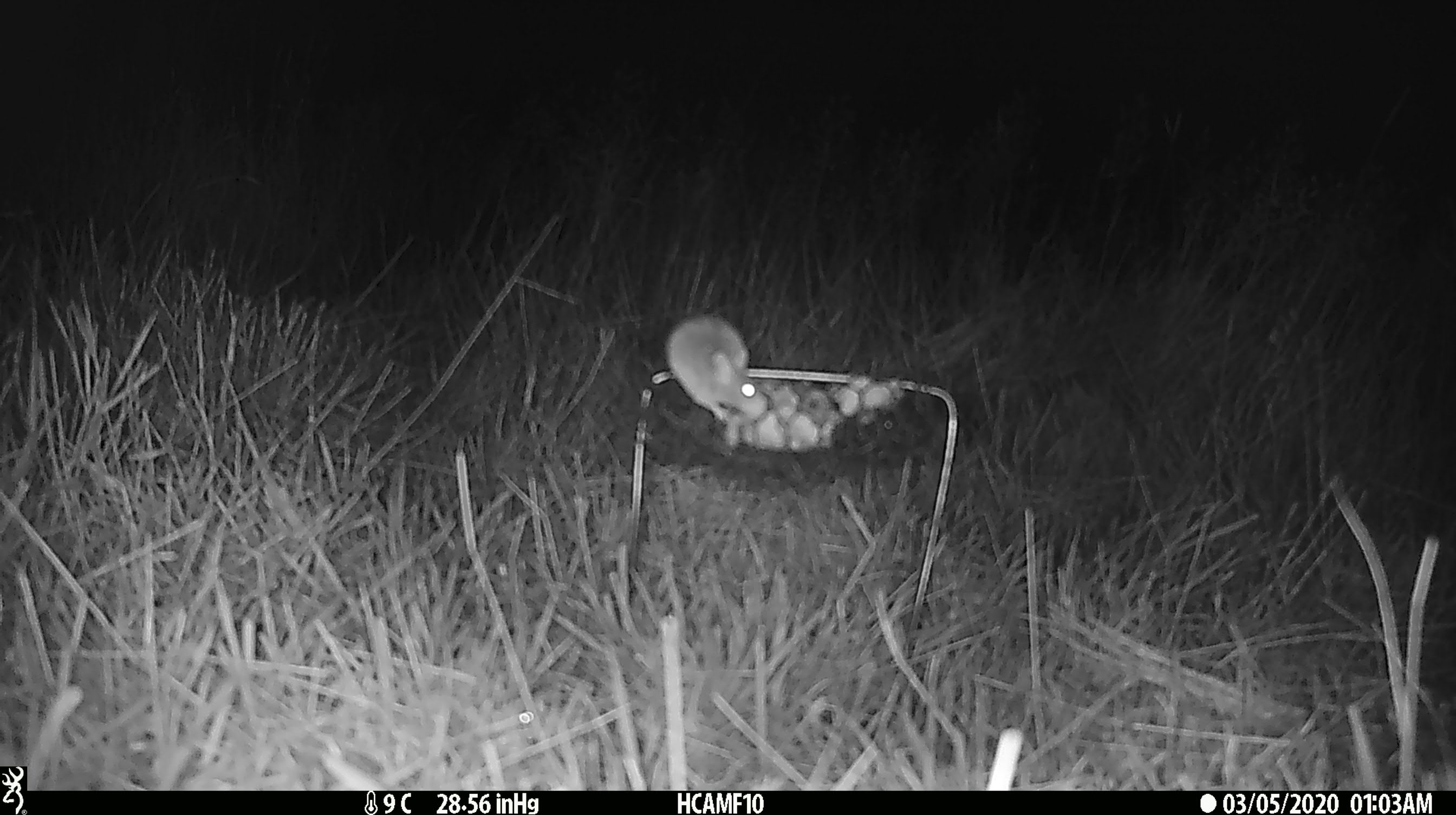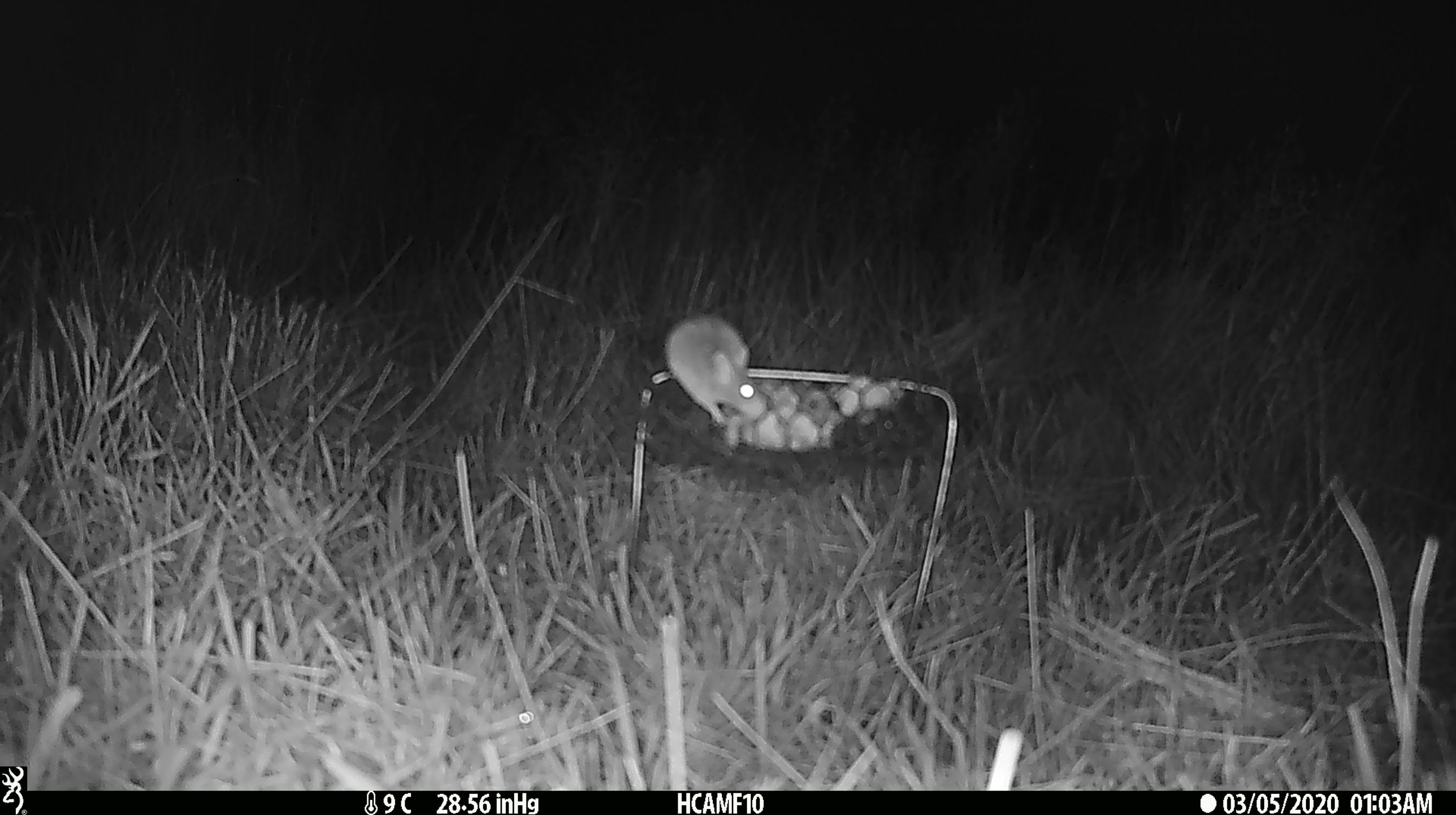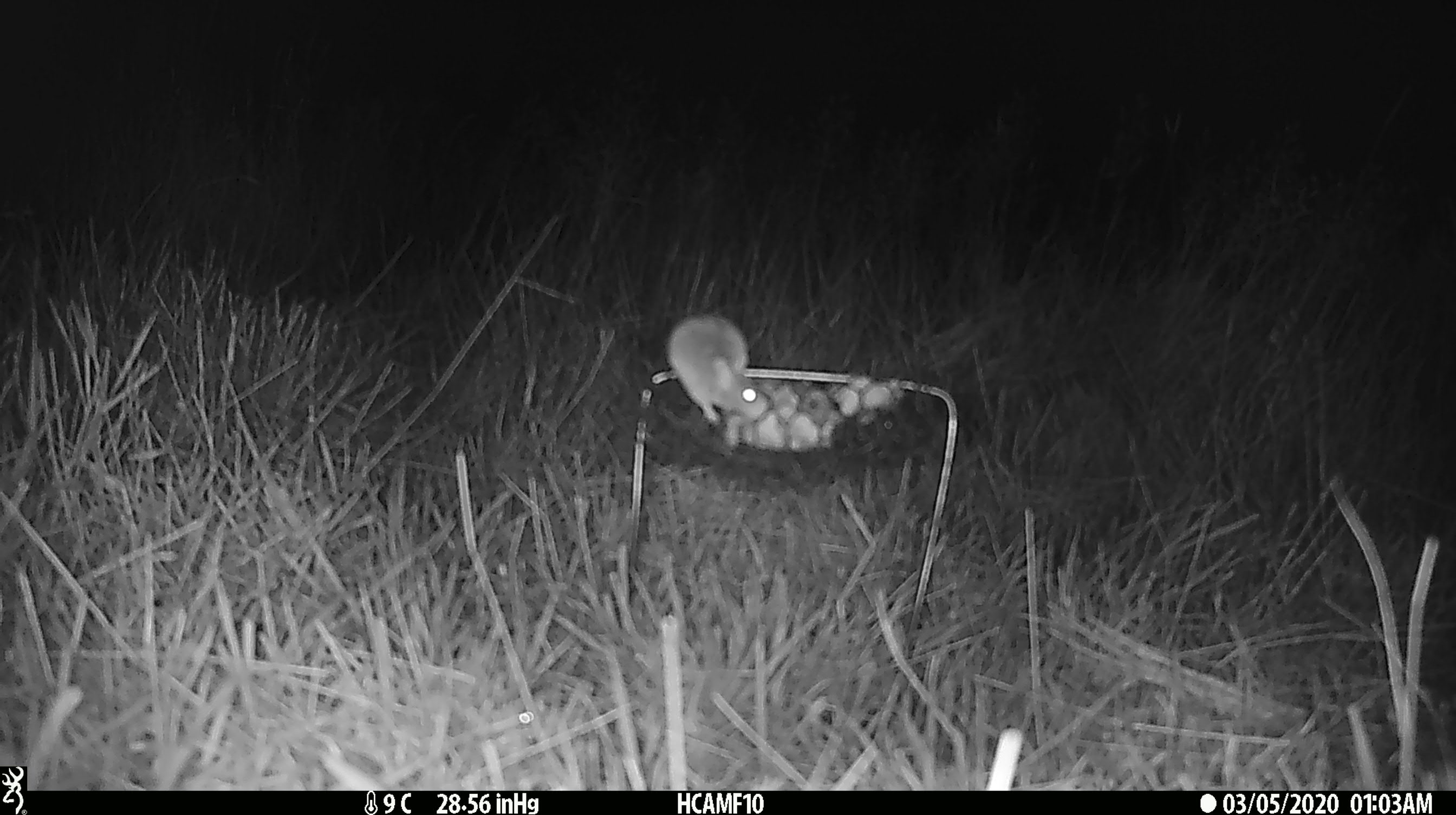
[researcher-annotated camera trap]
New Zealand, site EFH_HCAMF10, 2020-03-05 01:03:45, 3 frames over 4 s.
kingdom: Animalia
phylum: Chordata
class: Mammalia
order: Rodentia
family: Muridae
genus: Mus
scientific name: Mus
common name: mouse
Mouse (Mus).